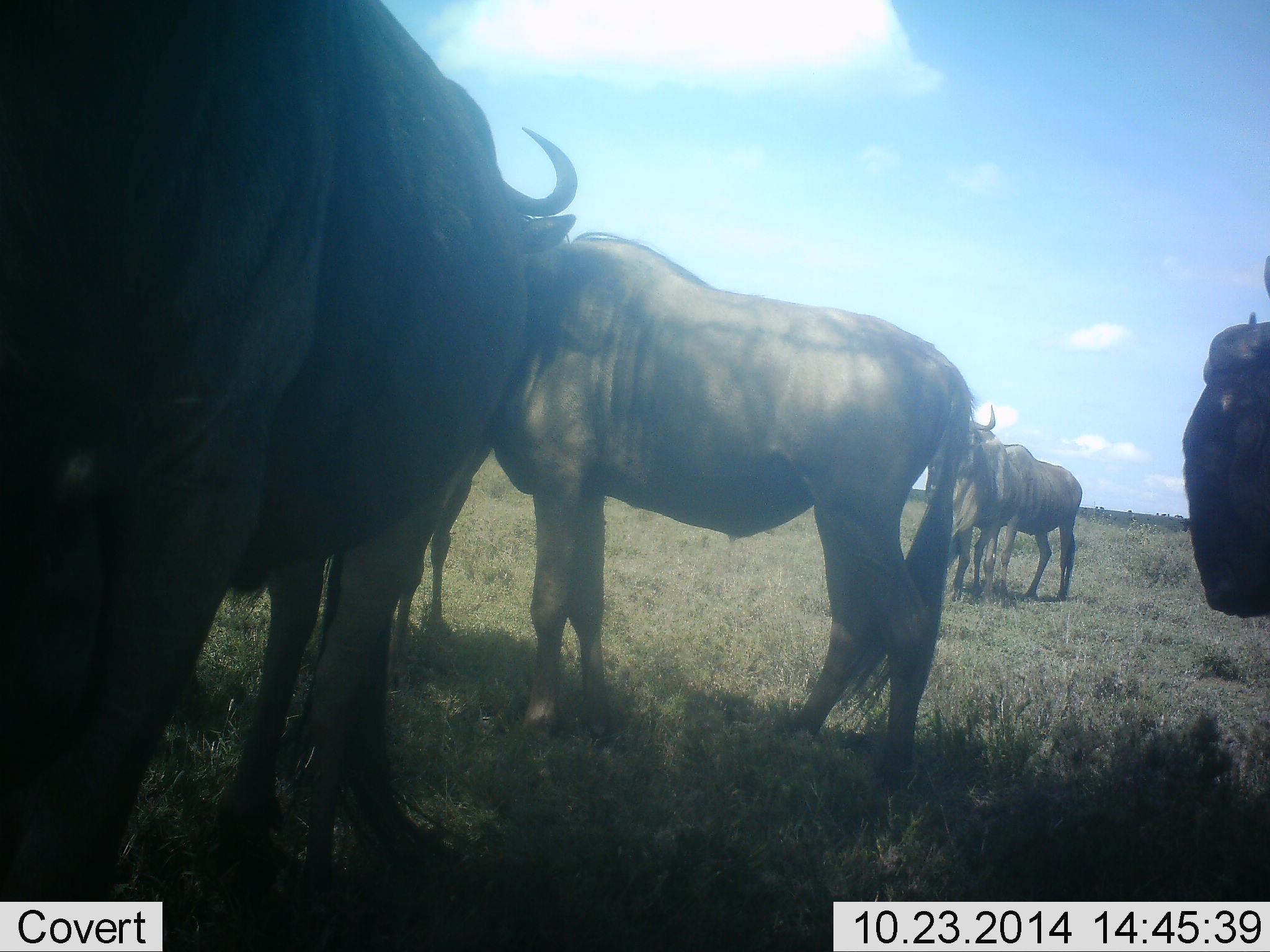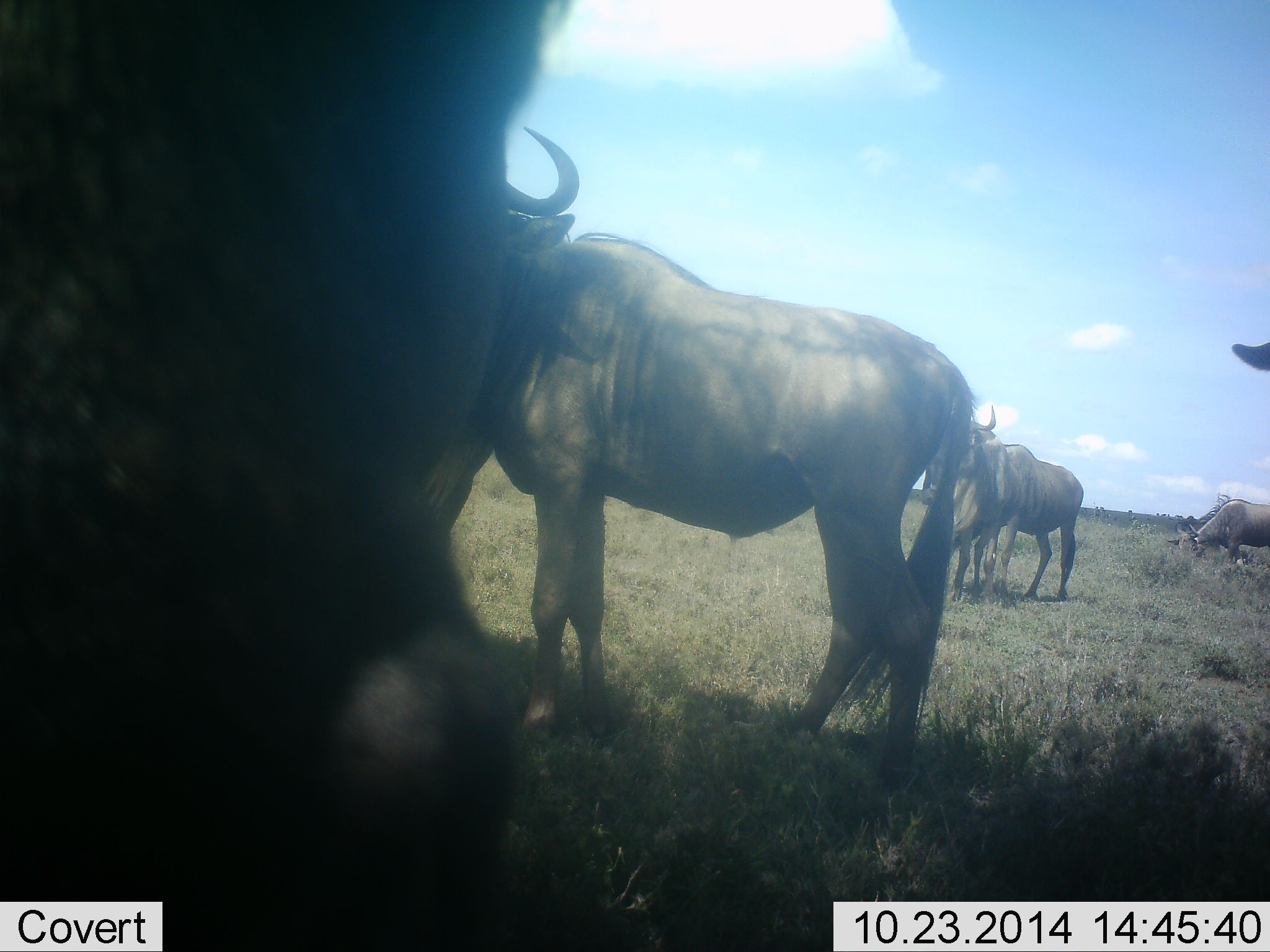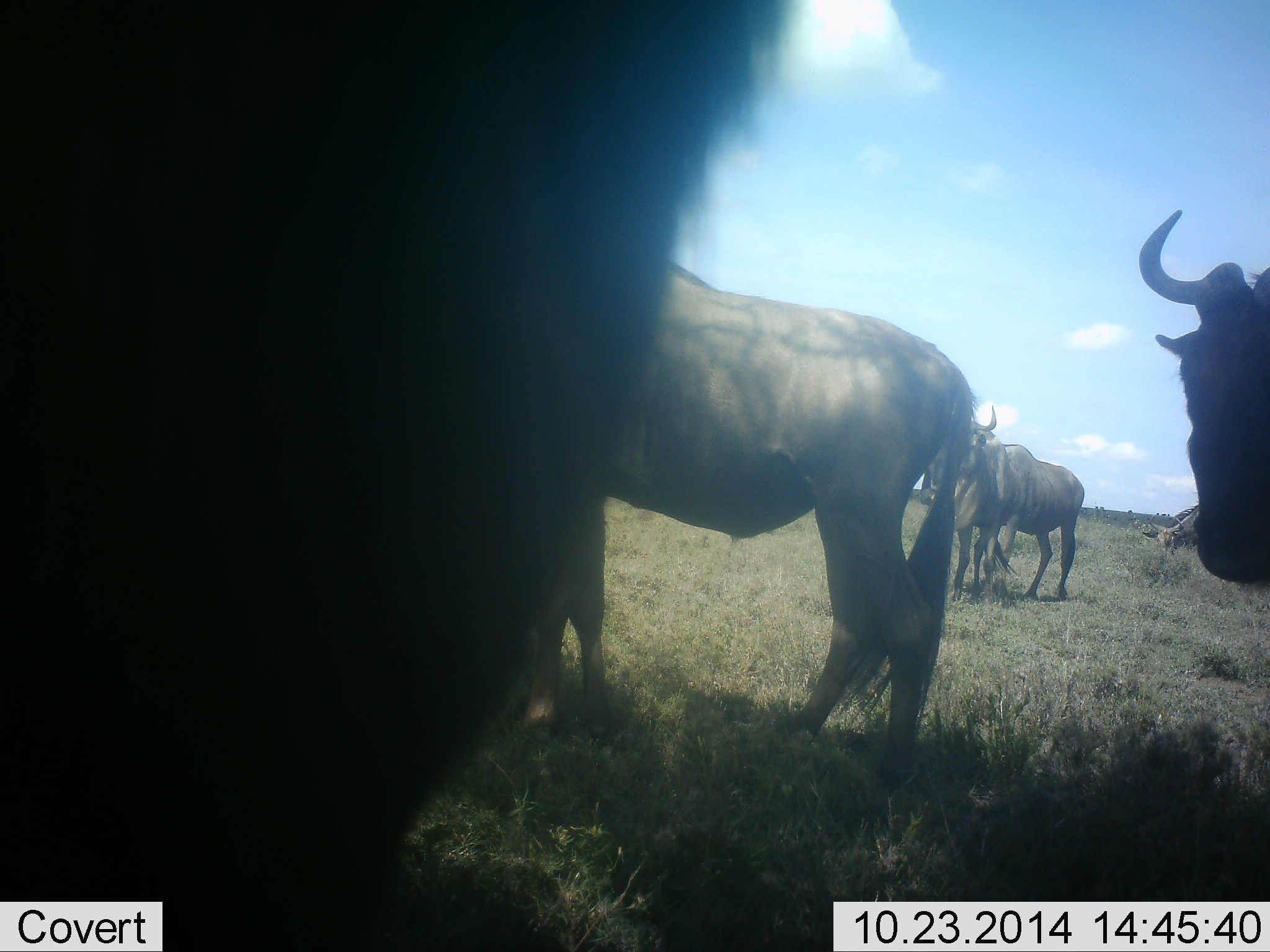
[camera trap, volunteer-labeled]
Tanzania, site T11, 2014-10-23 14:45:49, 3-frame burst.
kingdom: Animalia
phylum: Chordata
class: Mammalia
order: Artiodactyla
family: Bovidae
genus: Connochaetes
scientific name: Connochaetes taurinus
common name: blue wildebeest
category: wildebeest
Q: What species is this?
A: Wildebeest (blue wildebeest) (Connochaetes taurinus).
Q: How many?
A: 6.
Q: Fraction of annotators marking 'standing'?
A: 90%.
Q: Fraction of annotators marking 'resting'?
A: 0%.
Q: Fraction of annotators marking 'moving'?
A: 30%.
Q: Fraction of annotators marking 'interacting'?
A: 10%.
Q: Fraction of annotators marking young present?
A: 0%.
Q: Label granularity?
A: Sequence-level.